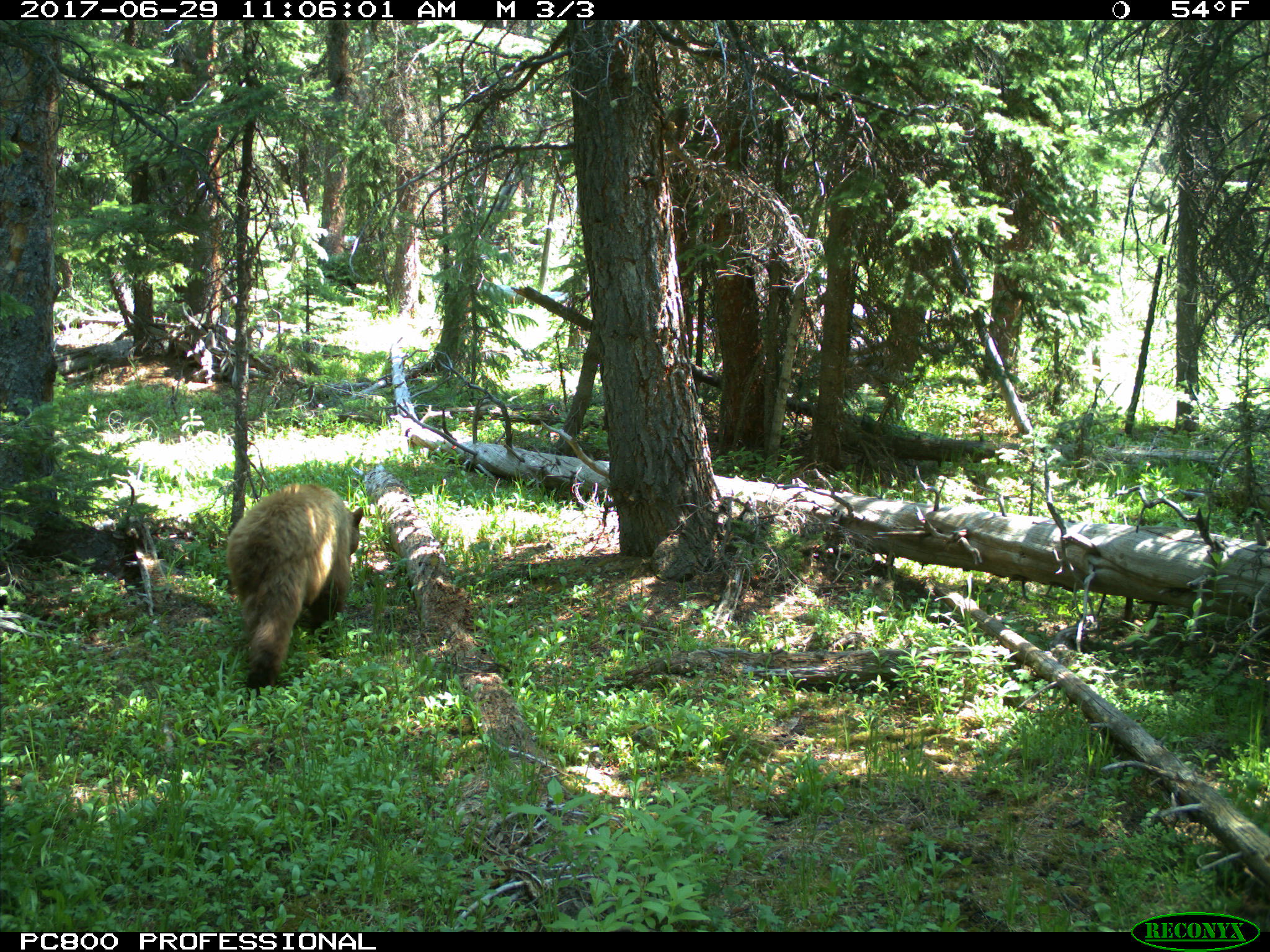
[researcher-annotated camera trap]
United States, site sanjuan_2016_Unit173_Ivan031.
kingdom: Animalia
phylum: Chordata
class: Mammalia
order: Carnivora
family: Ursidae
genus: Ursus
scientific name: Ursus americanus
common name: american black bear